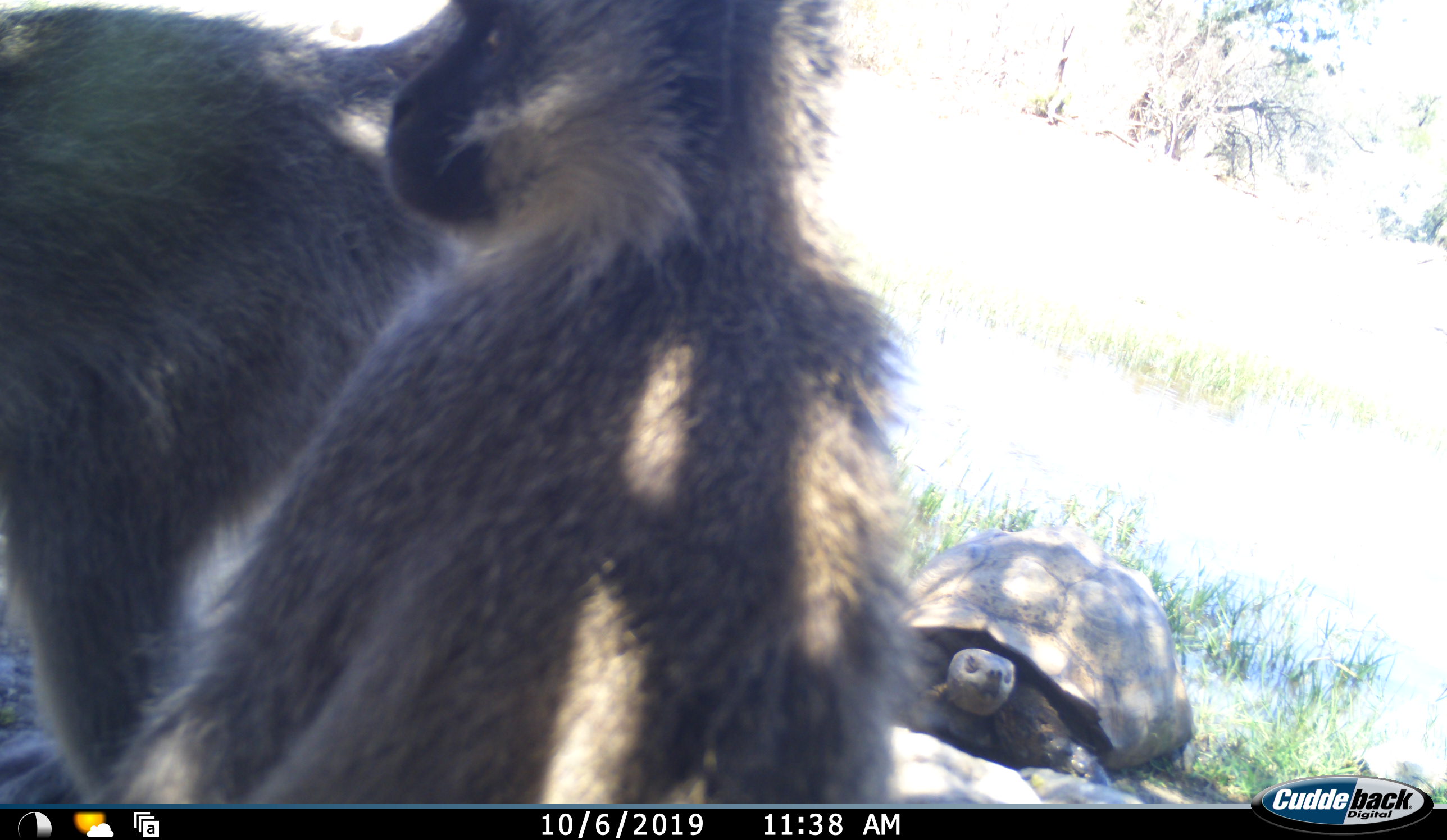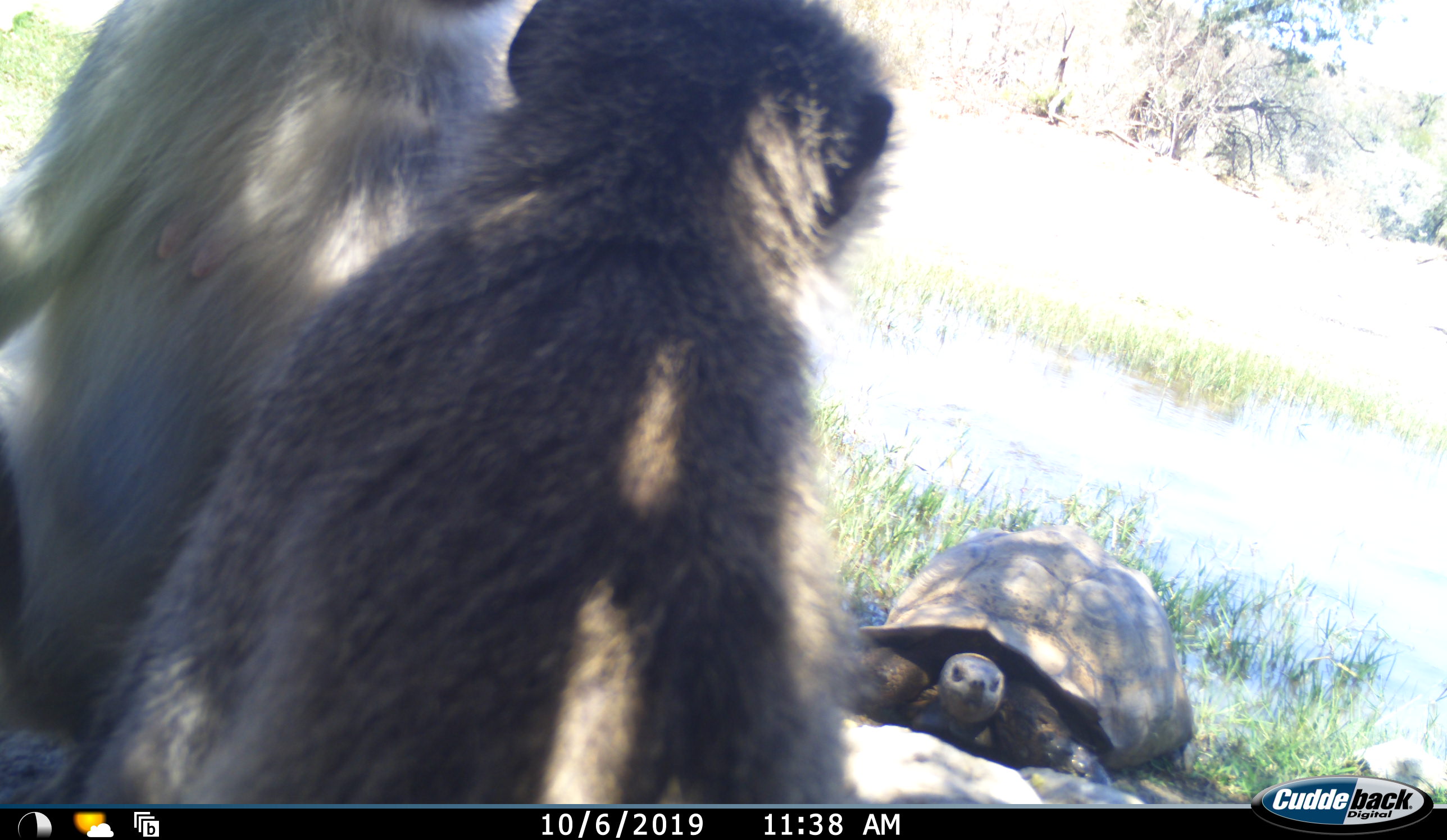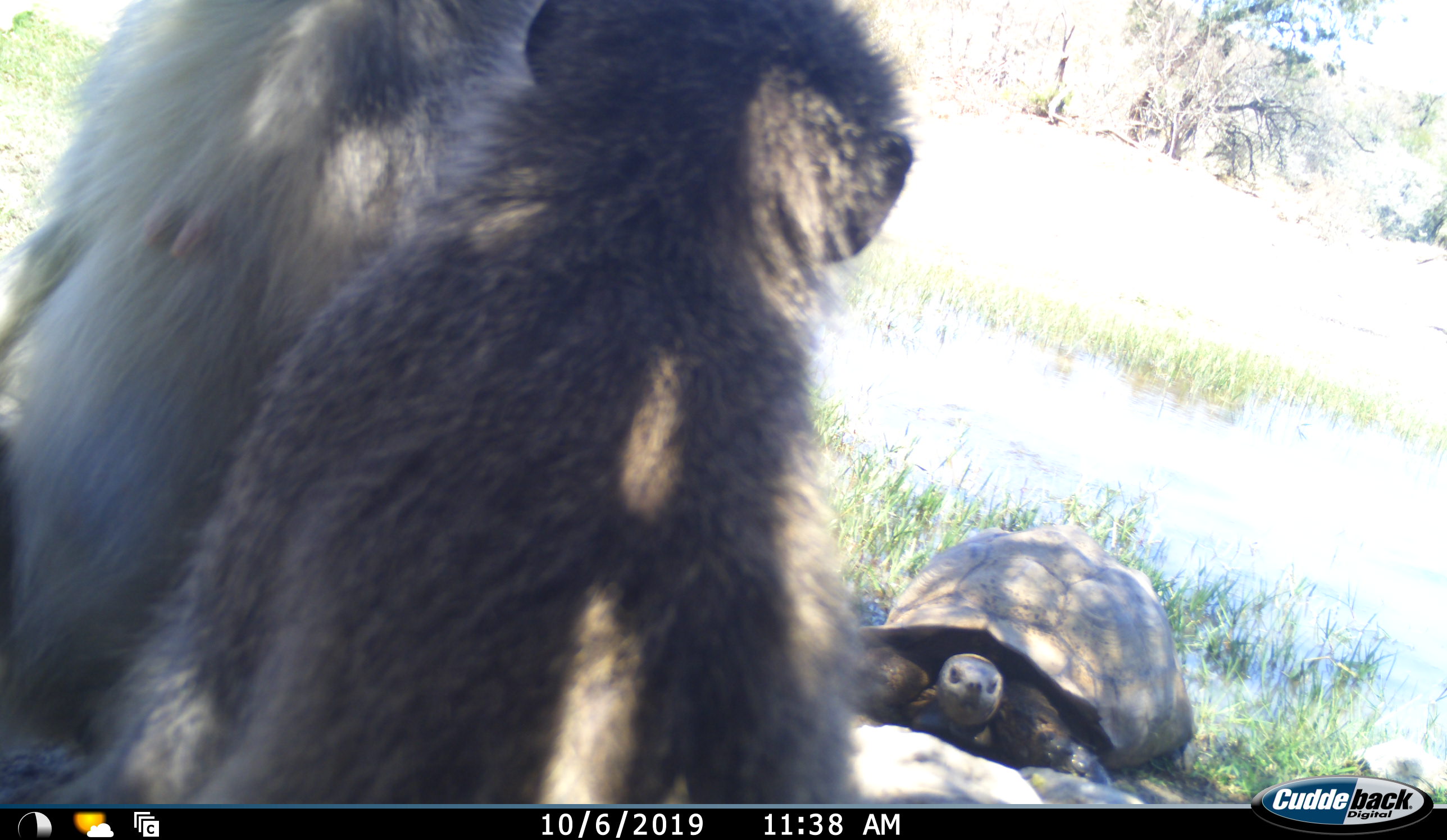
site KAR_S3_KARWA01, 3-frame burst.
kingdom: Animalia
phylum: Chordata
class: Mammalia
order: Primates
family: Cercopithecidae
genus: Chlorocebus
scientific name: Chlorocebus pygerythrus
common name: vervet monkey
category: monkeyvervet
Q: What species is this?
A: Monkeyvervet (vervet monkey) (Chlorocebus pygerythrus).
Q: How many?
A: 2.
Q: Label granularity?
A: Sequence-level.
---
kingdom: Animalia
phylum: Chordata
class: Reptilia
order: Testudines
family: Testudinidae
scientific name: Testudinidae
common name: tortoise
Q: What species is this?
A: Tortoise (Testudinidae).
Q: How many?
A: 1.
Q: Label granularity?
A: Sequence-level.